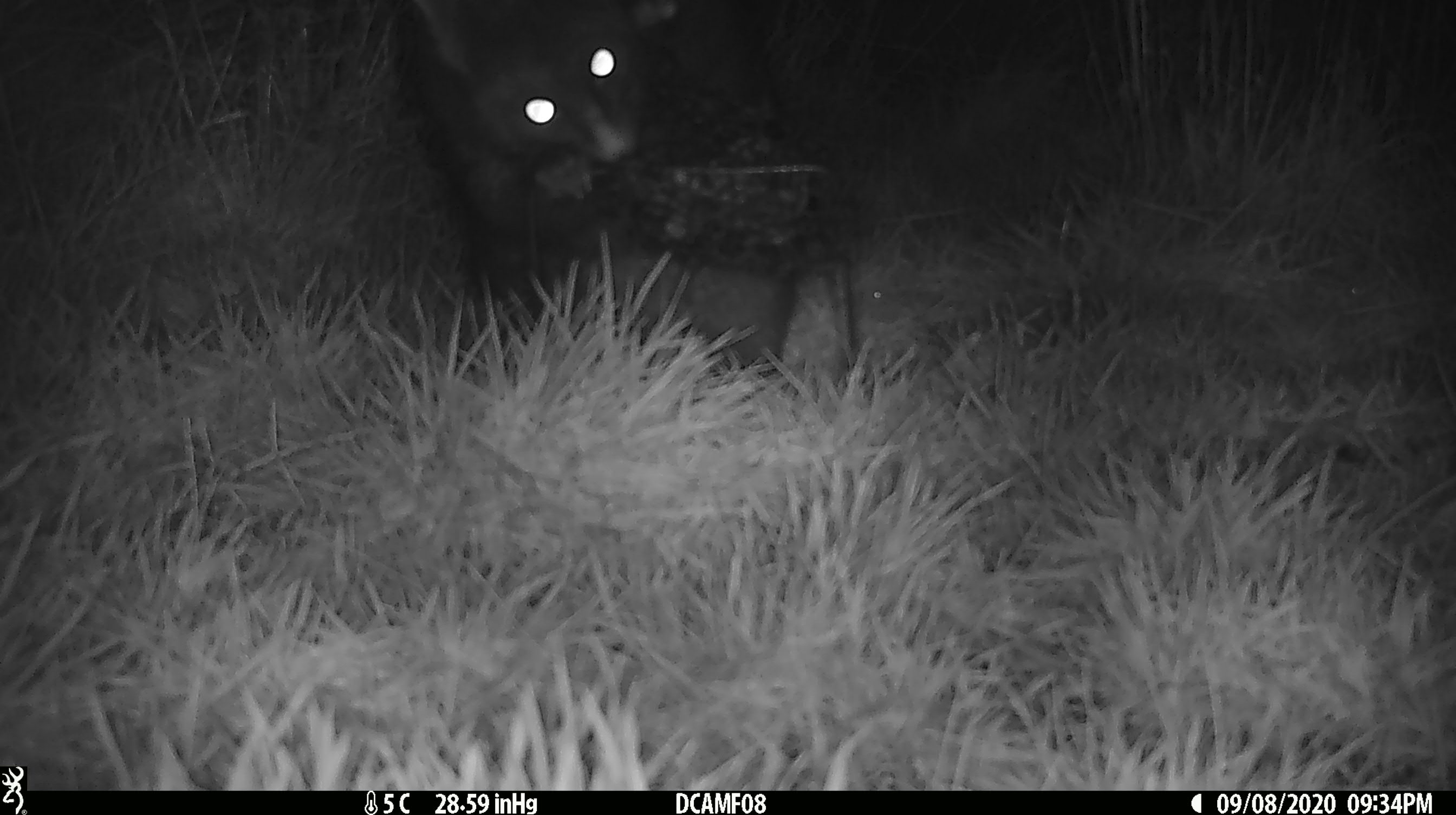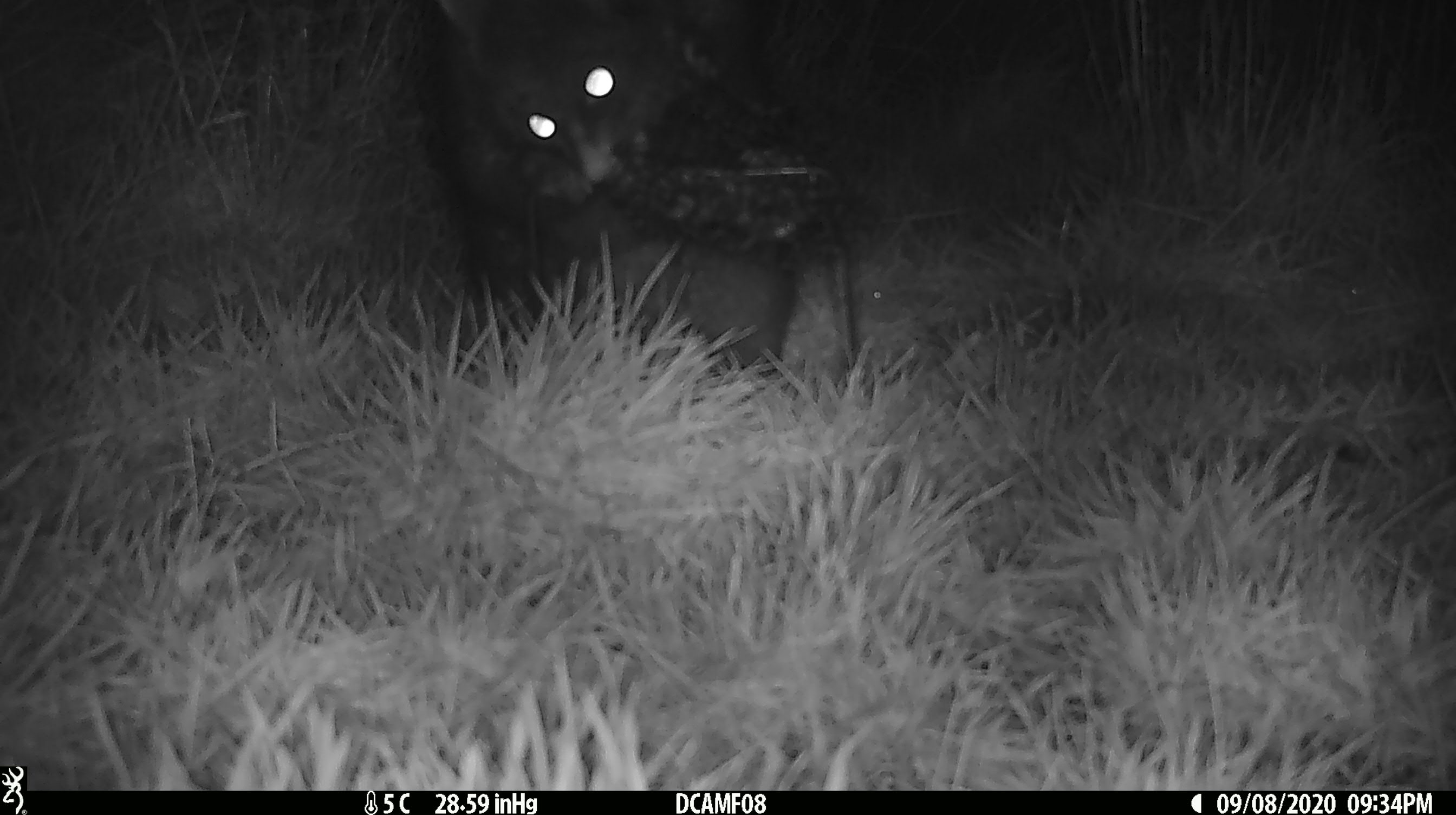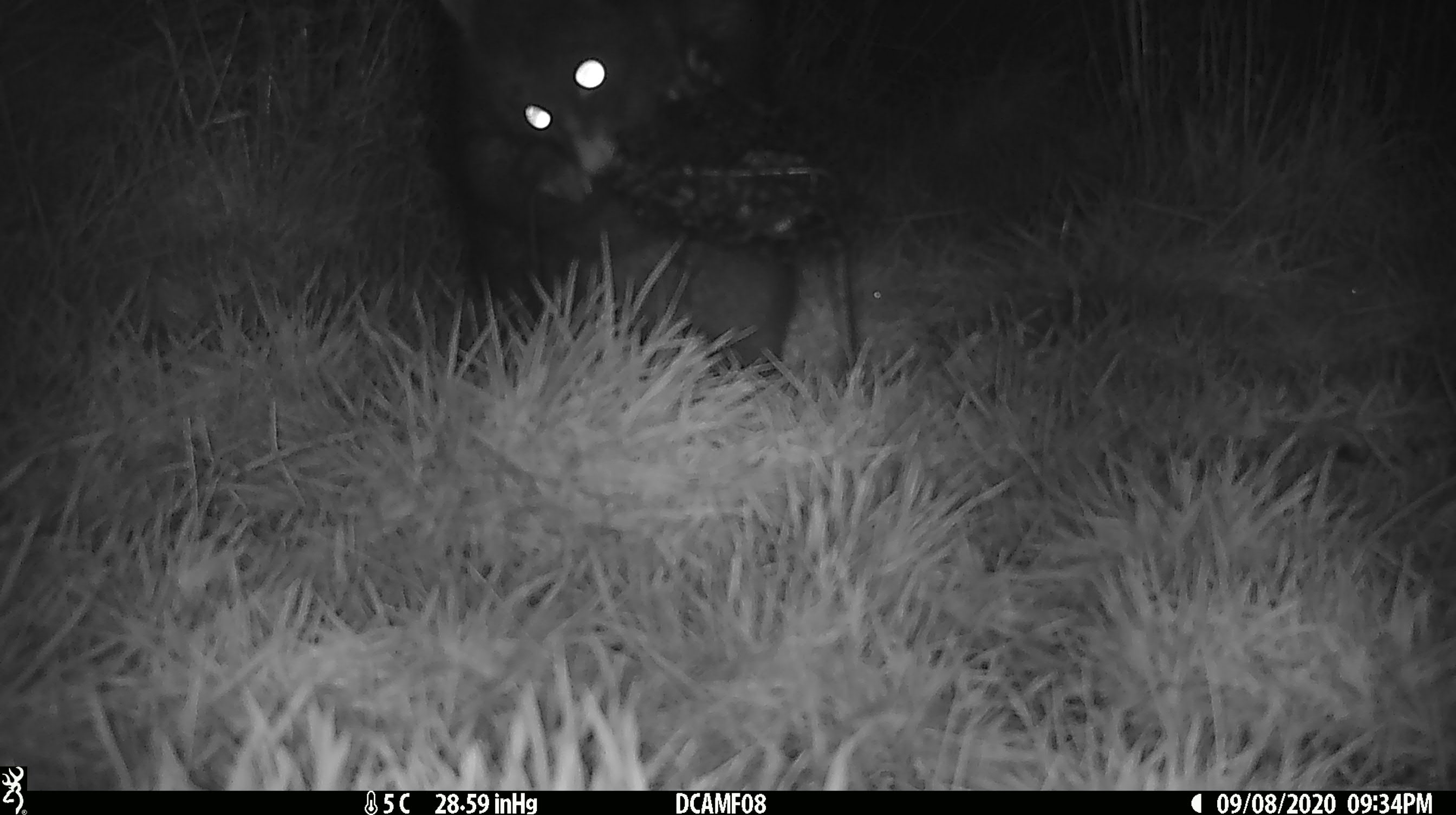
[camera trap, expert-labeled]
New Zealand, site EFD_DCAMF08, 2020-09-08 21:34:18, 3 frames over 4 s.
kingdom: Animalia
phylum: Chordata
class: Mammalia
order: Diprotodontia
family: Phalangeridae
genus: Trichosurus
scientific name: Trichosurus vulpecula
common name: common brushtail possum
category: possum